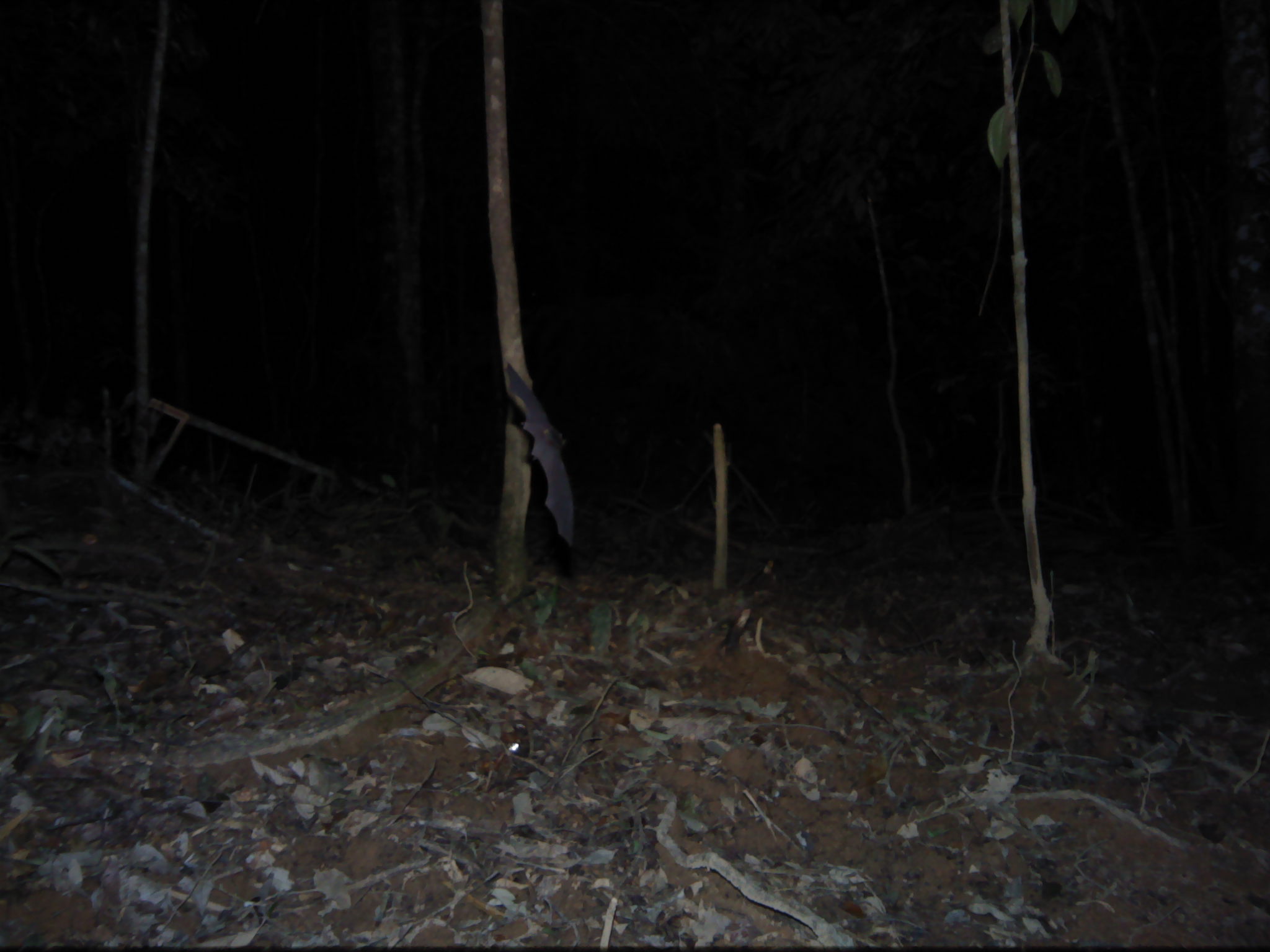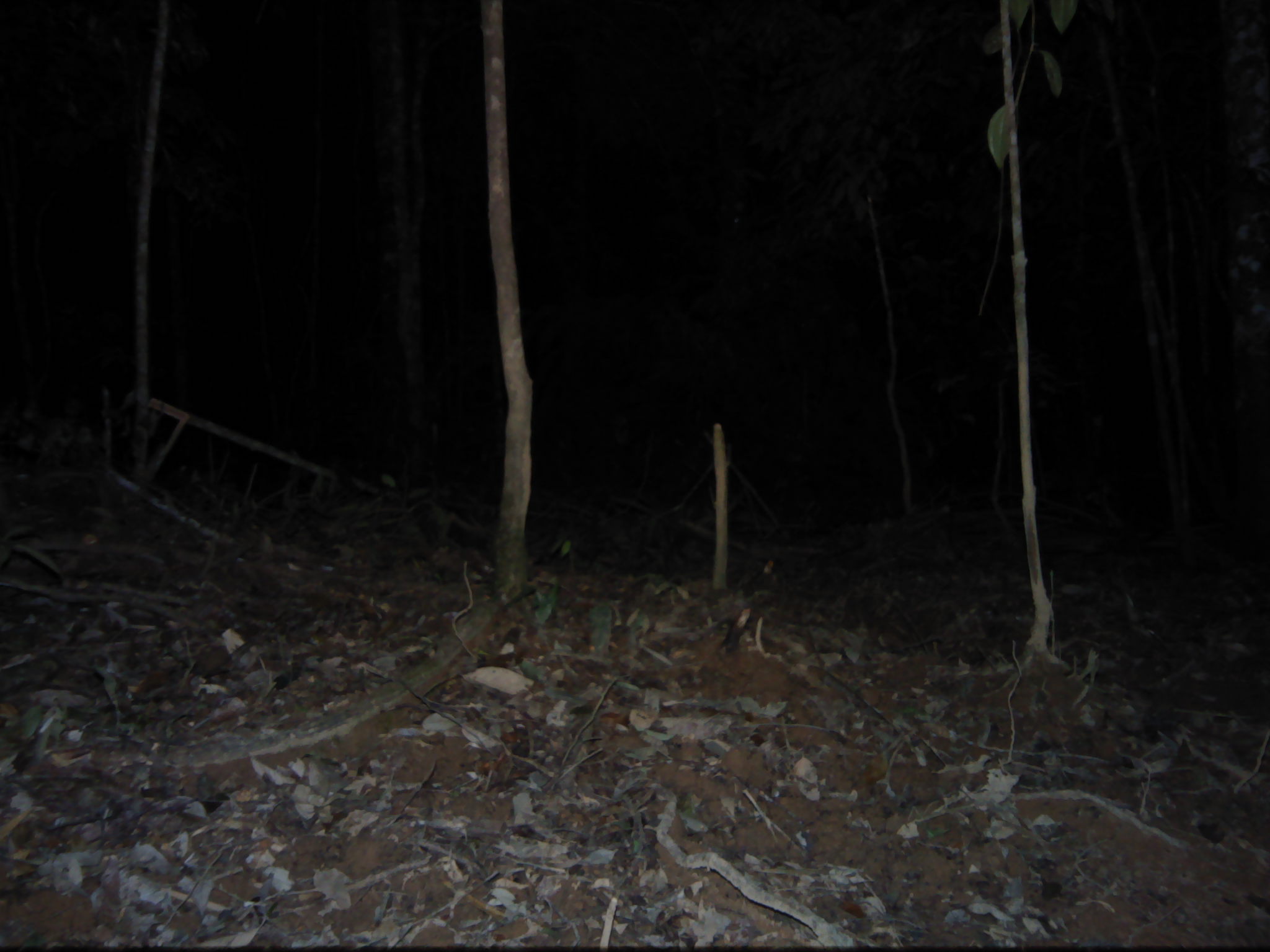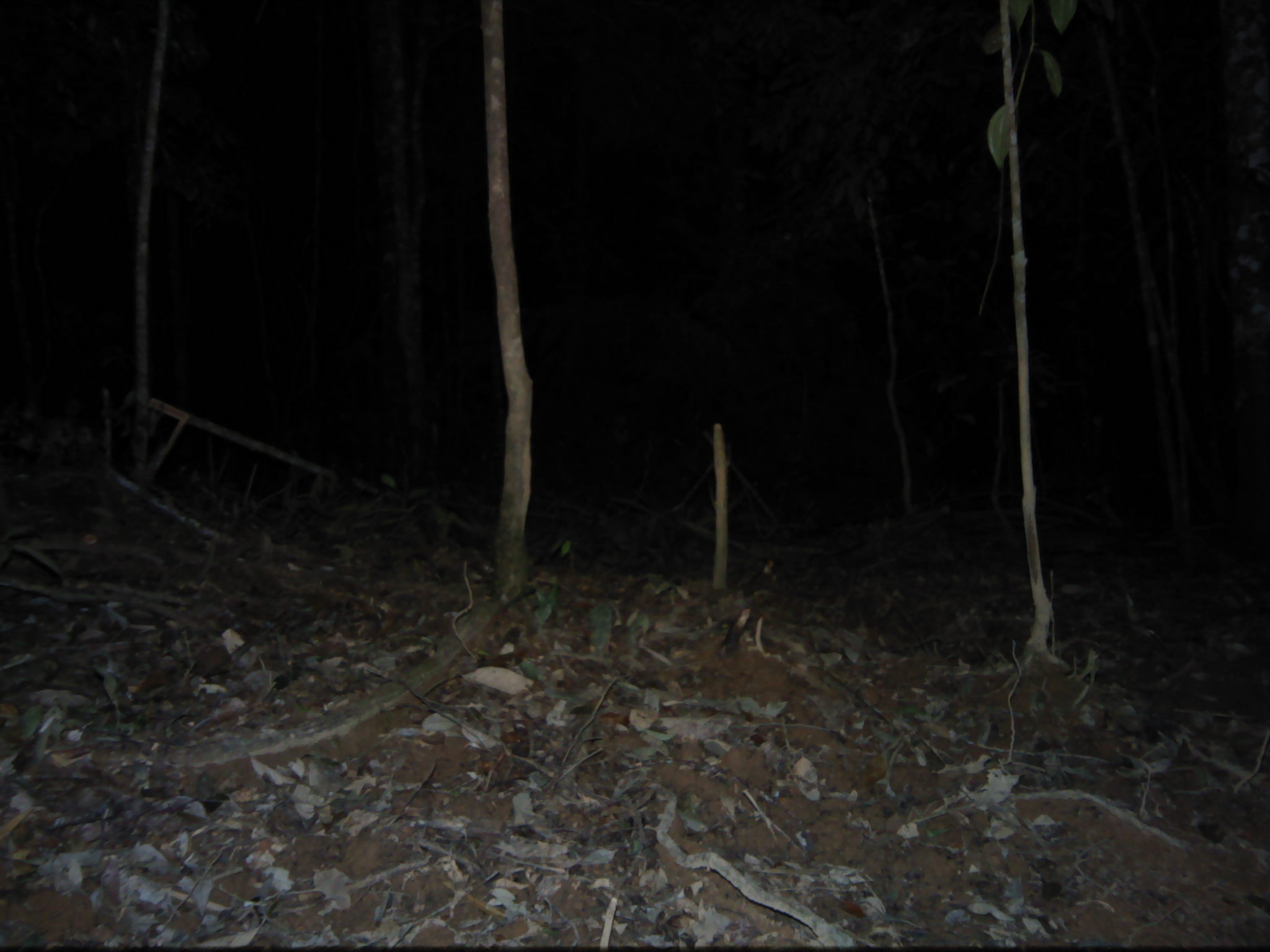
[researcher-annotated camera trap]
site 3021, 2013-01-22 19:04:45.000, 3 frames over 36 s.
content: unidentified animal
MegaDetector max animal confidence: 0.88